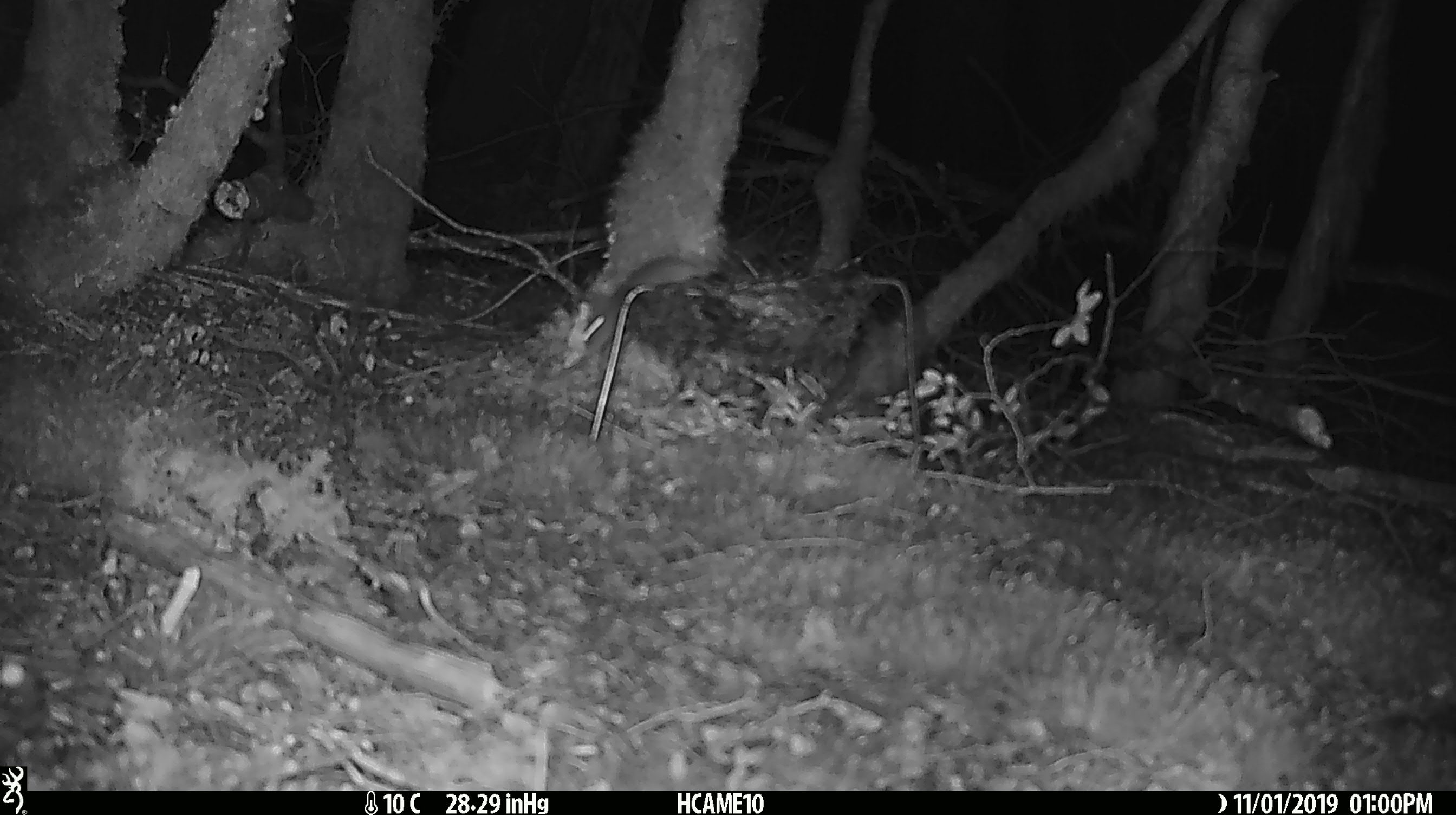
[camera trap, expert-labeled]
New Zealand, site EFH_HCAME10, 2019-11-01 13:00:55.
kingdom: Animalia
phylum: Chordata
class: Mammalia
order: Rodentia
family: Muridae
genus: Mus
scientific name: Mus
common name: mouse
Mouse (Mus).